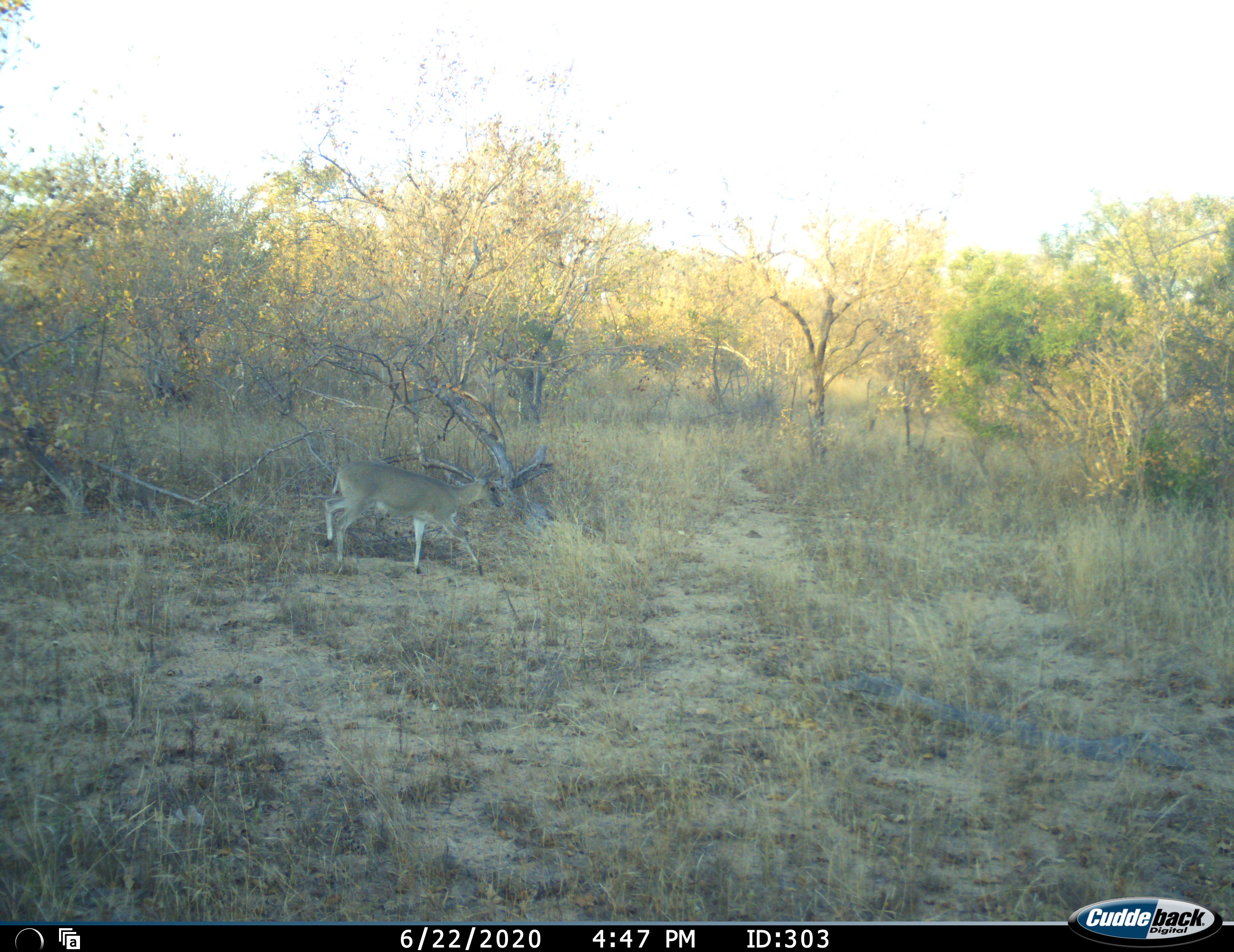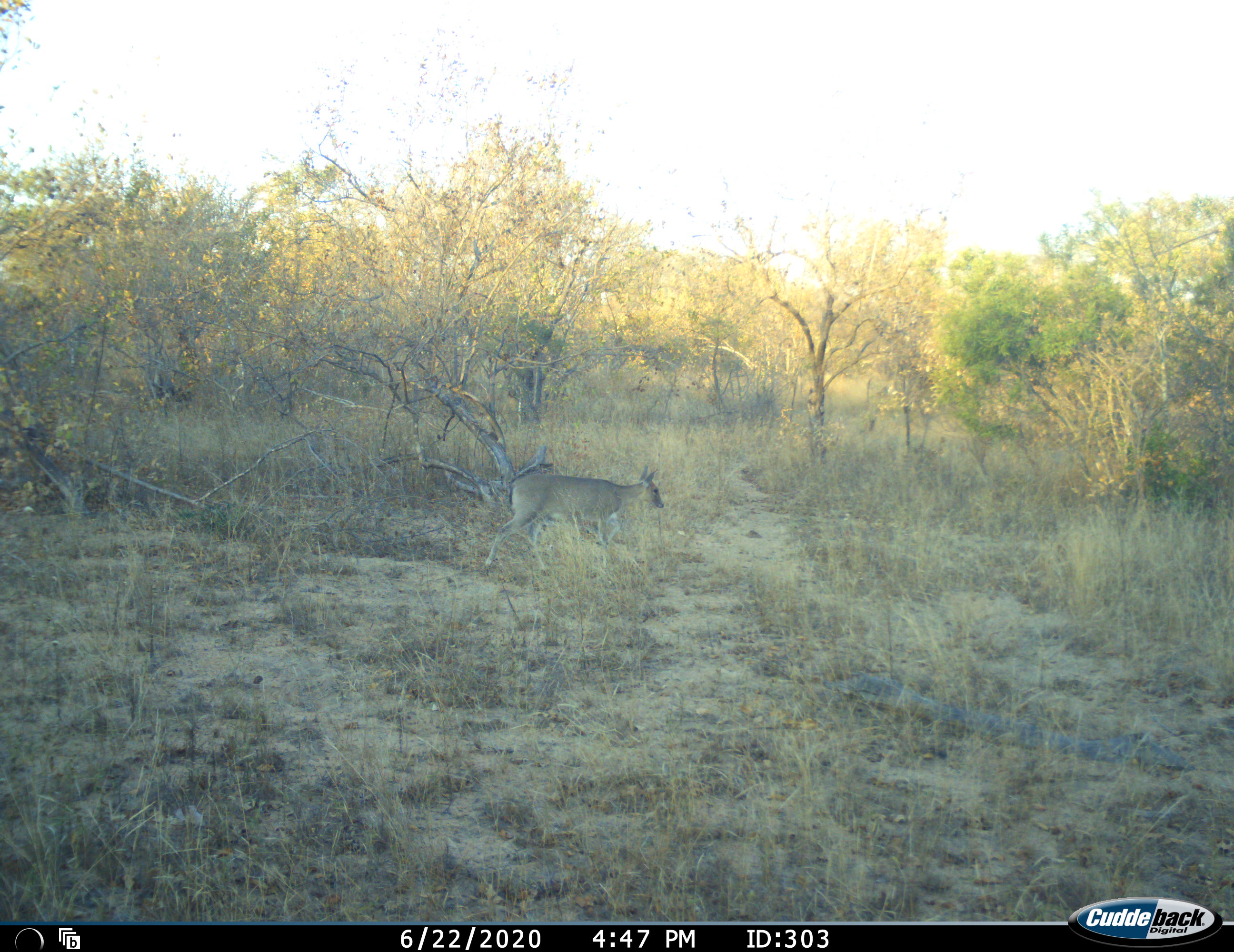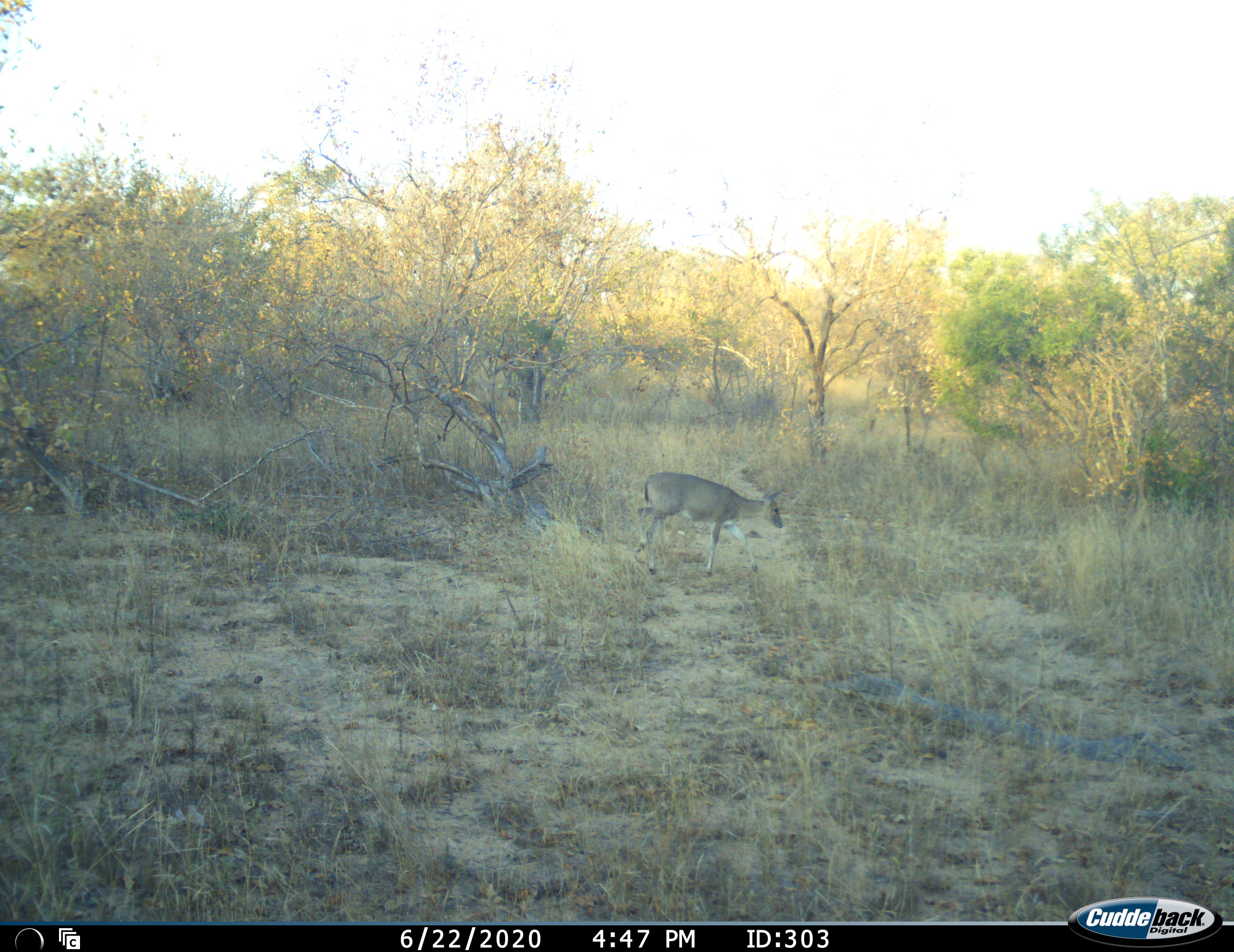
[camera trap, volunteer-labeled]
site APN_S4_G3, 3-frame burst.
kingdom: Animalia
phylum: Chordata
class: Mammalia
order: Artiodactyla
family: Bovidae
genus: Sylvicapra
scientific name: Sylvicapra grimmia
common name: common duiker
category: duikercommongrey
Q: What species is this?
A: Duikercommongrey (common duiker) (Sylvicapra grimmia).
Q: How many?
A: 1.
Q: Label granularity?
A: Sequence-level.